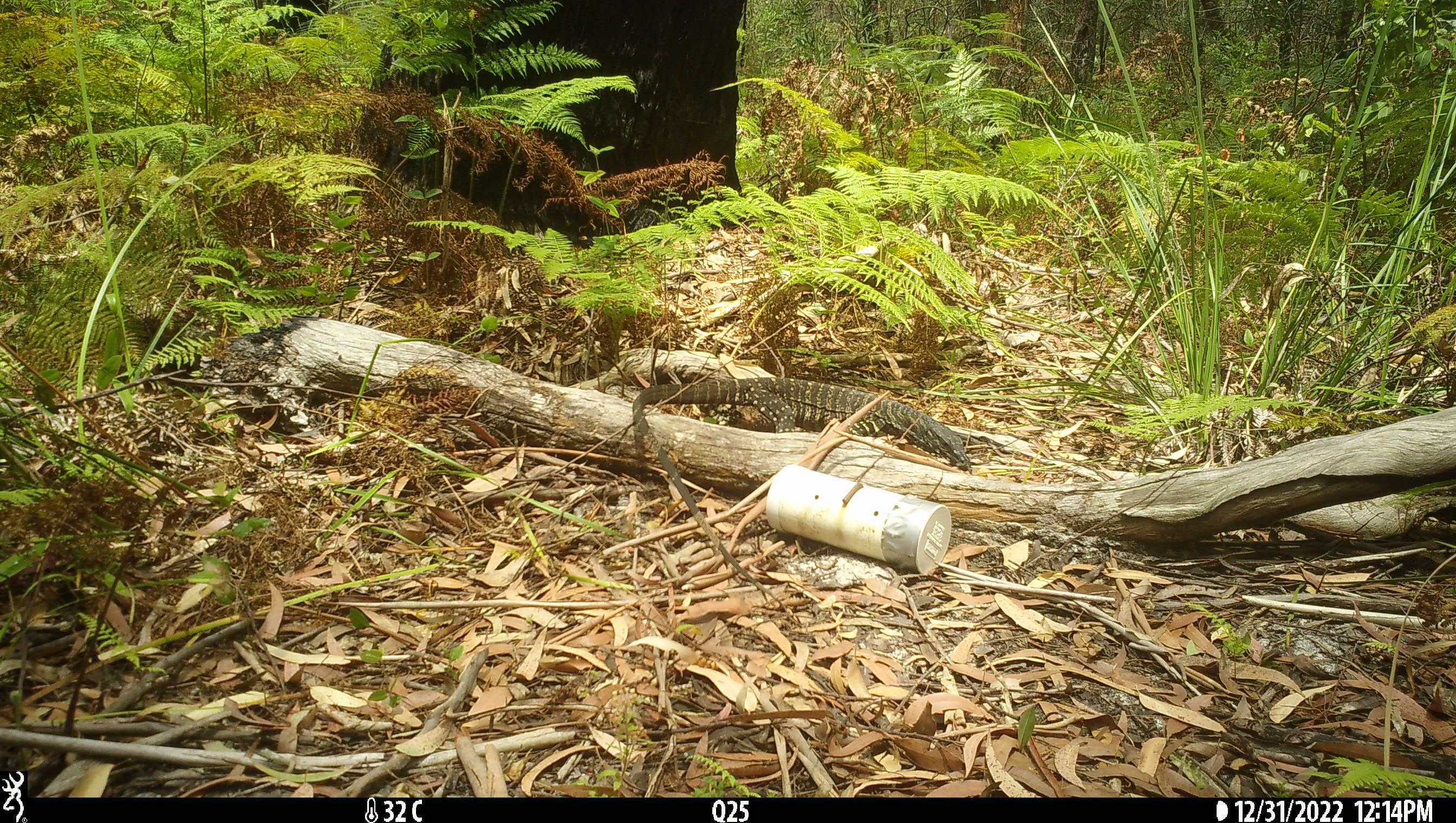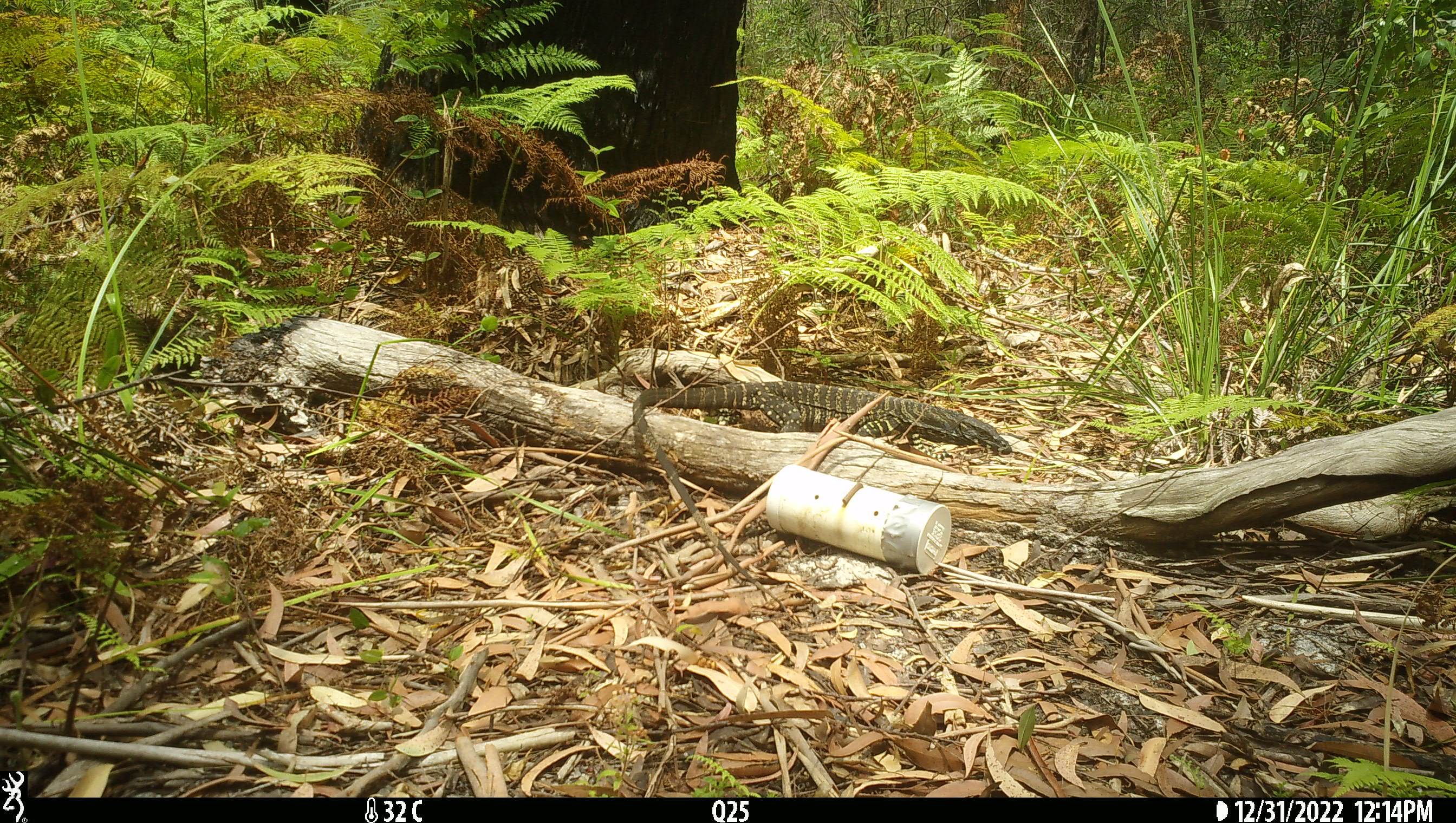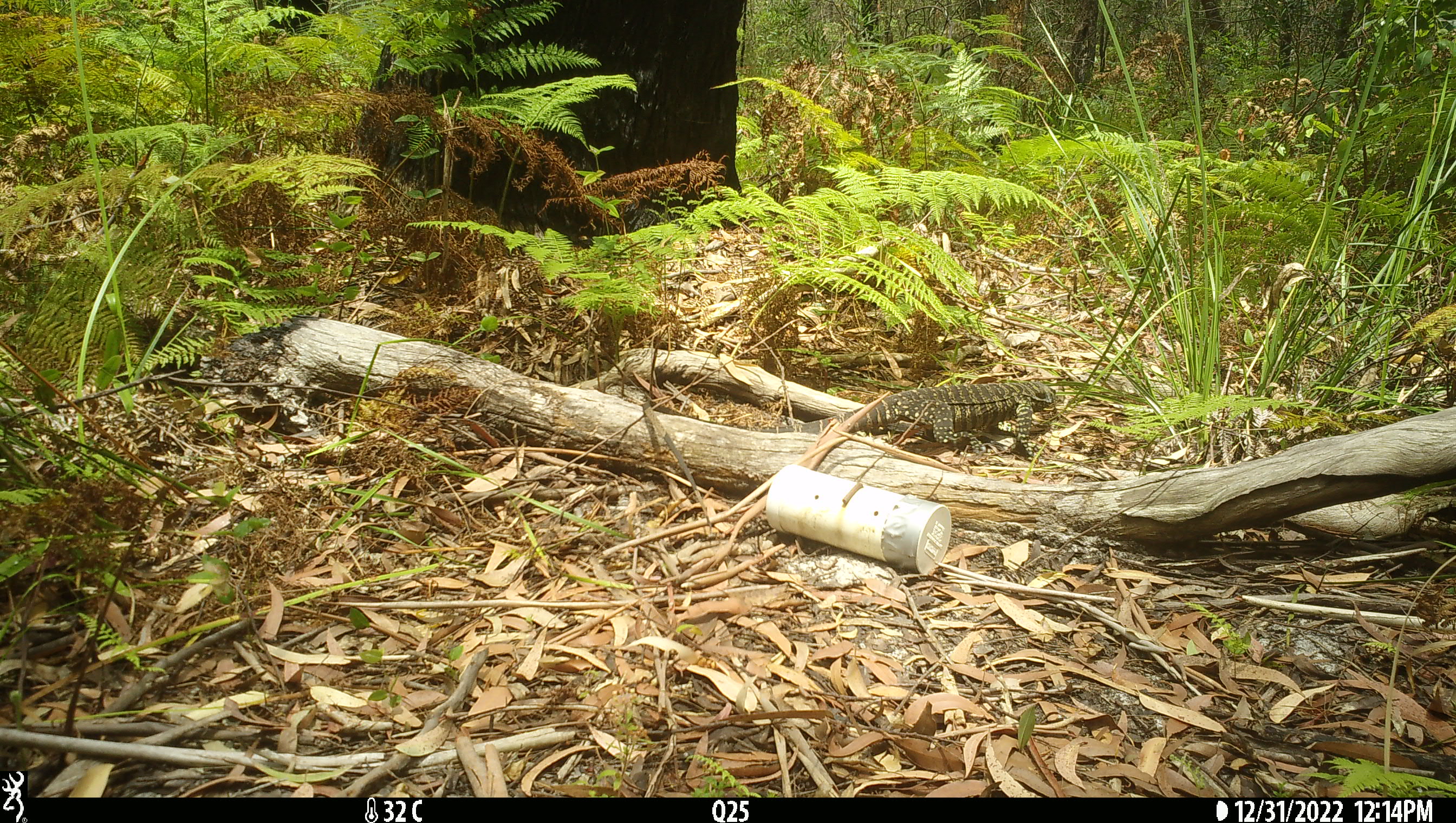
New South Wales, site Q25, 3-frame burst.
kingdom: Animalia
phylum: Chordata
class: Reptilia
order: Squamata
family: Varanidae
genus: Varanus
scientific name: Varanus varius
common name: lace monitor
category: goanna